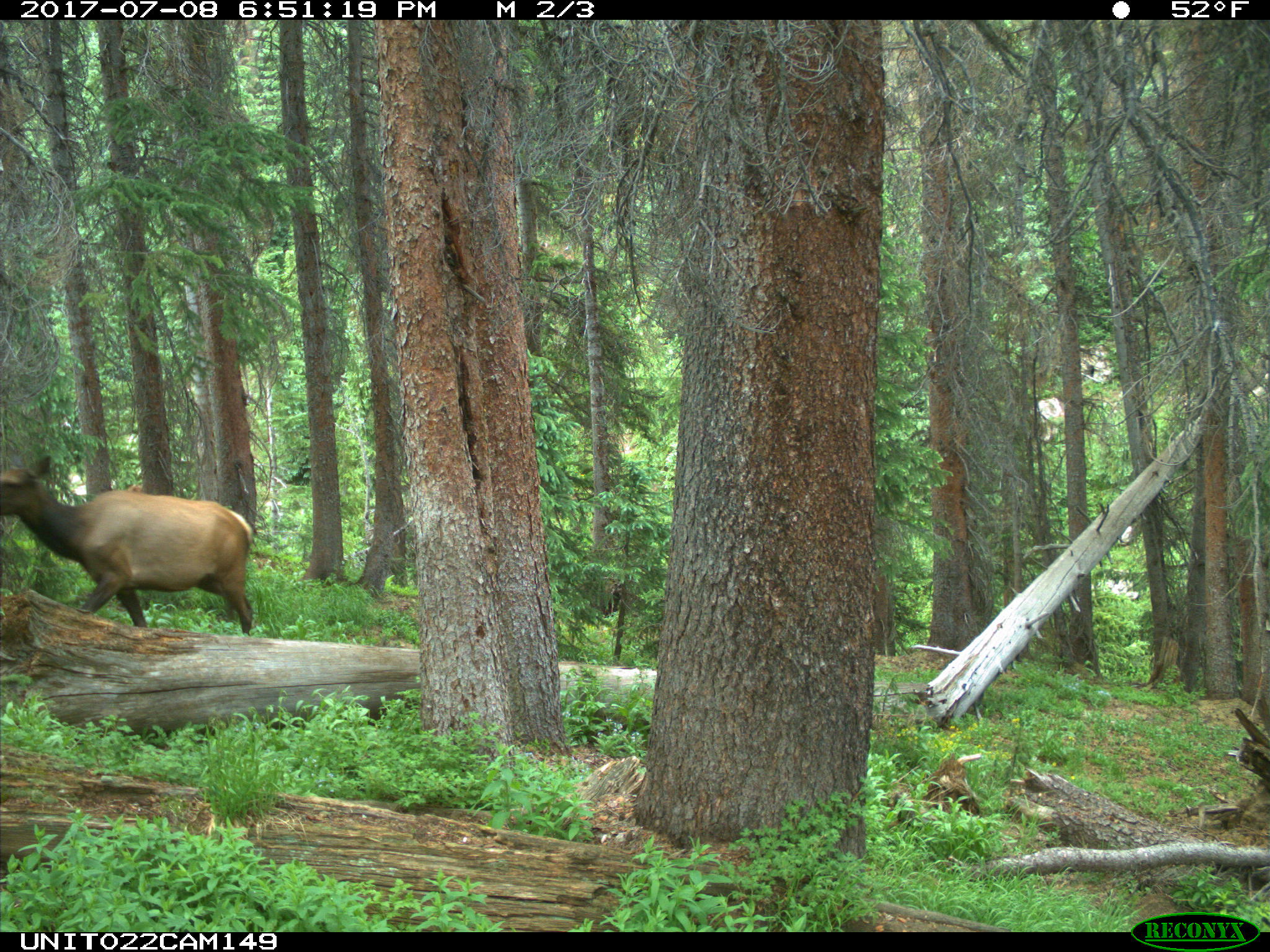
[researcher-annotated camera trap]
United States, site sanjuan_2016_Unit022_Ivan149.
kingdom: Animalia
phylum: Chordata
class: Mammalia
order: Artiodactyla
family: Cervidae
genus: Cervus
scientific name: Cervus elaphus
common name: red deer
Cervus elaphus (red deer).